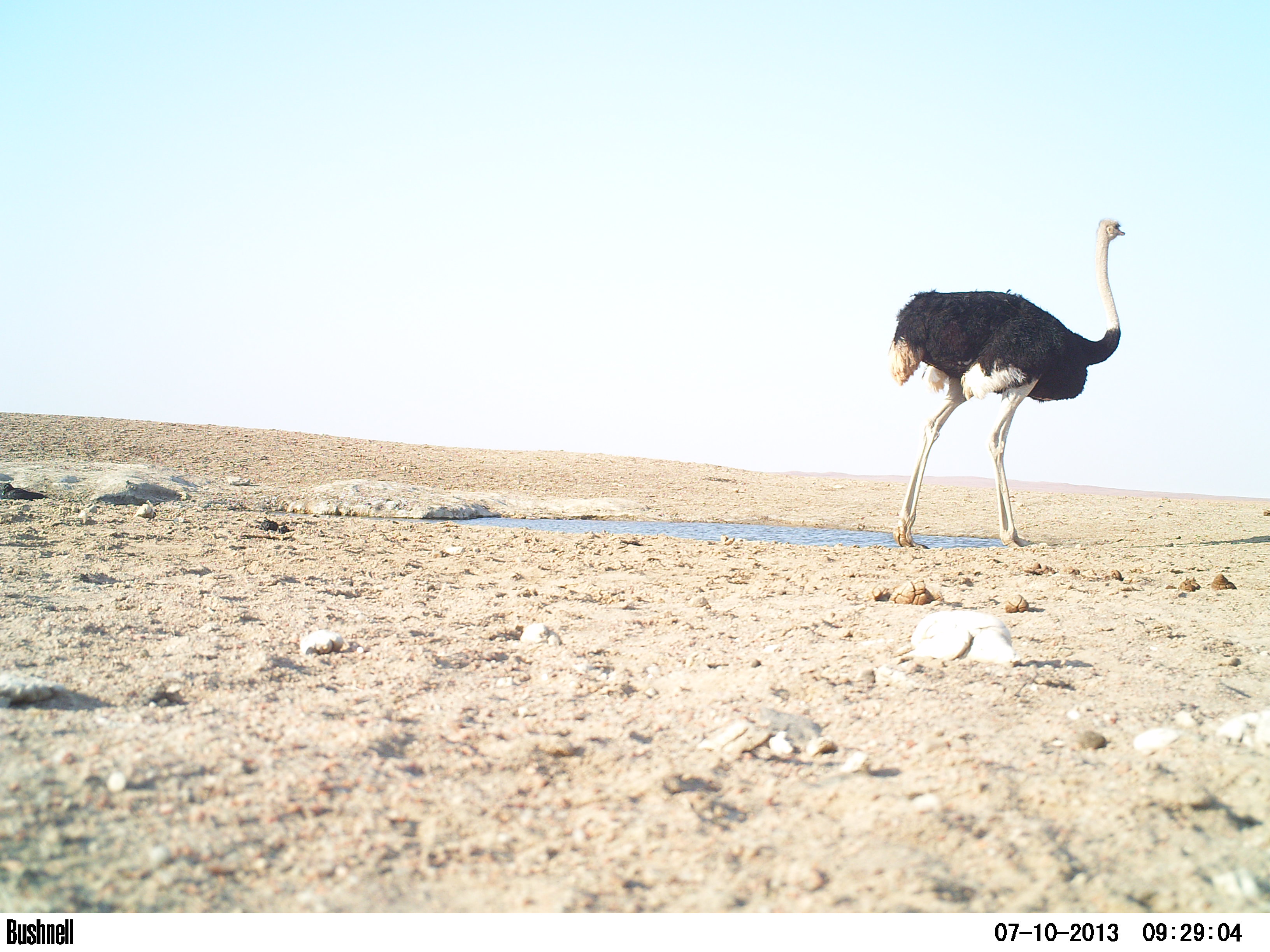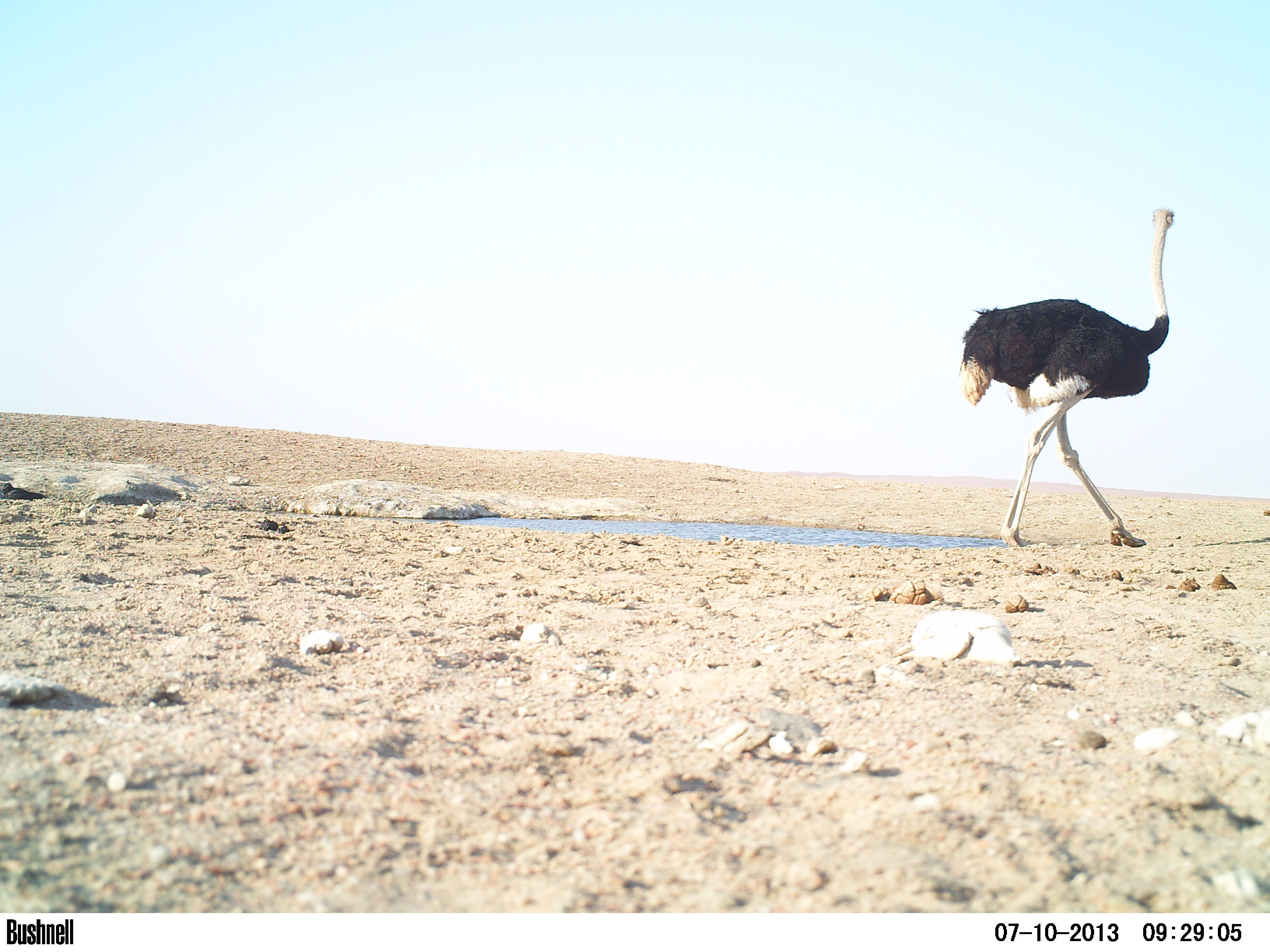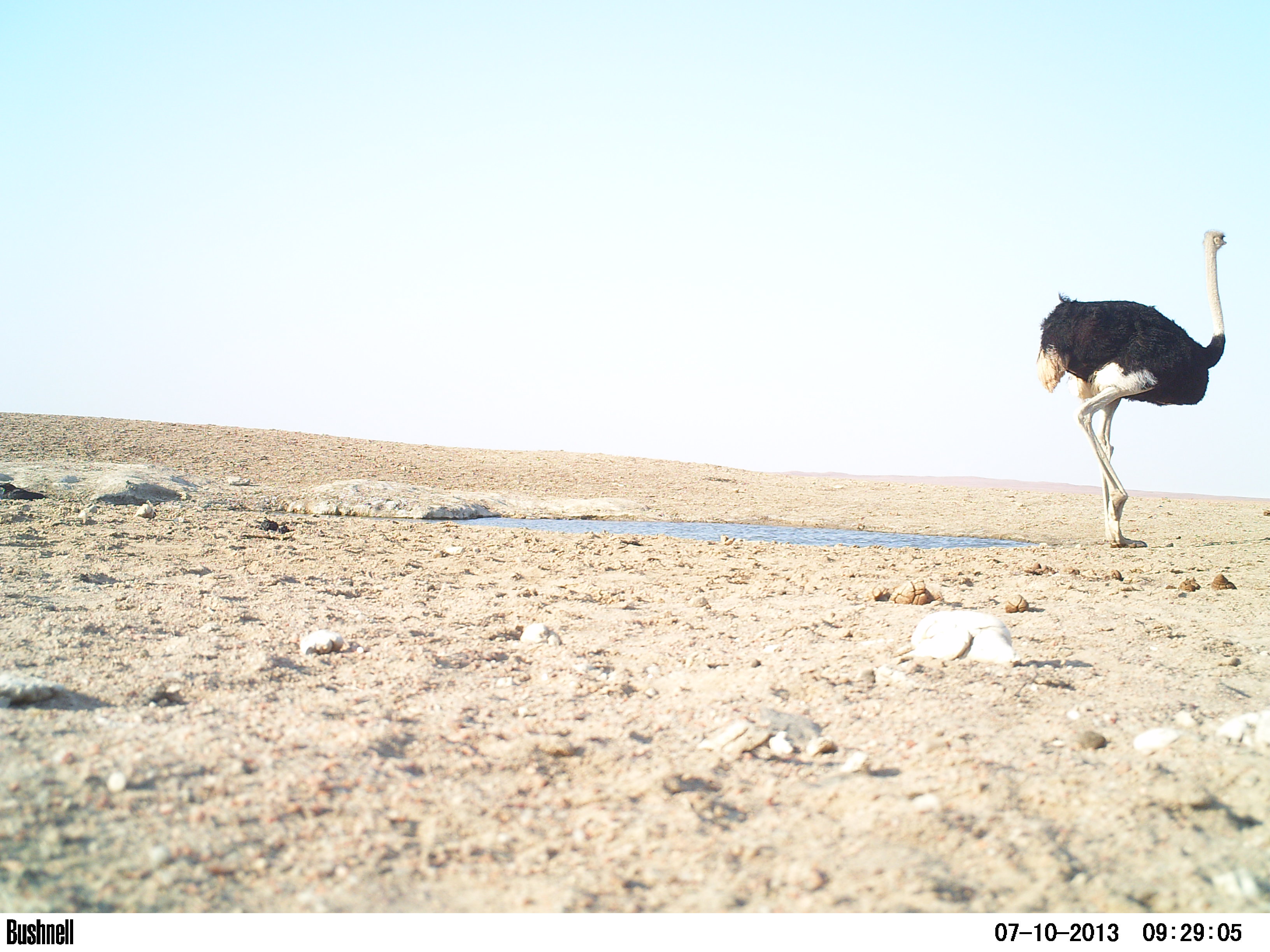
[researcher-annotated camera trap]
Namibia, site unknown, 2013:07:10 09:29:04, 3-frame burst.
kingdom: Animalia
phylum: Chordata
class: Aves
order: Struthioniformes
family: Struthionidae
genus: Struthio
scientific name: Struthio camelus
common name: common ostrich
Struthio camelus (common ostrich).